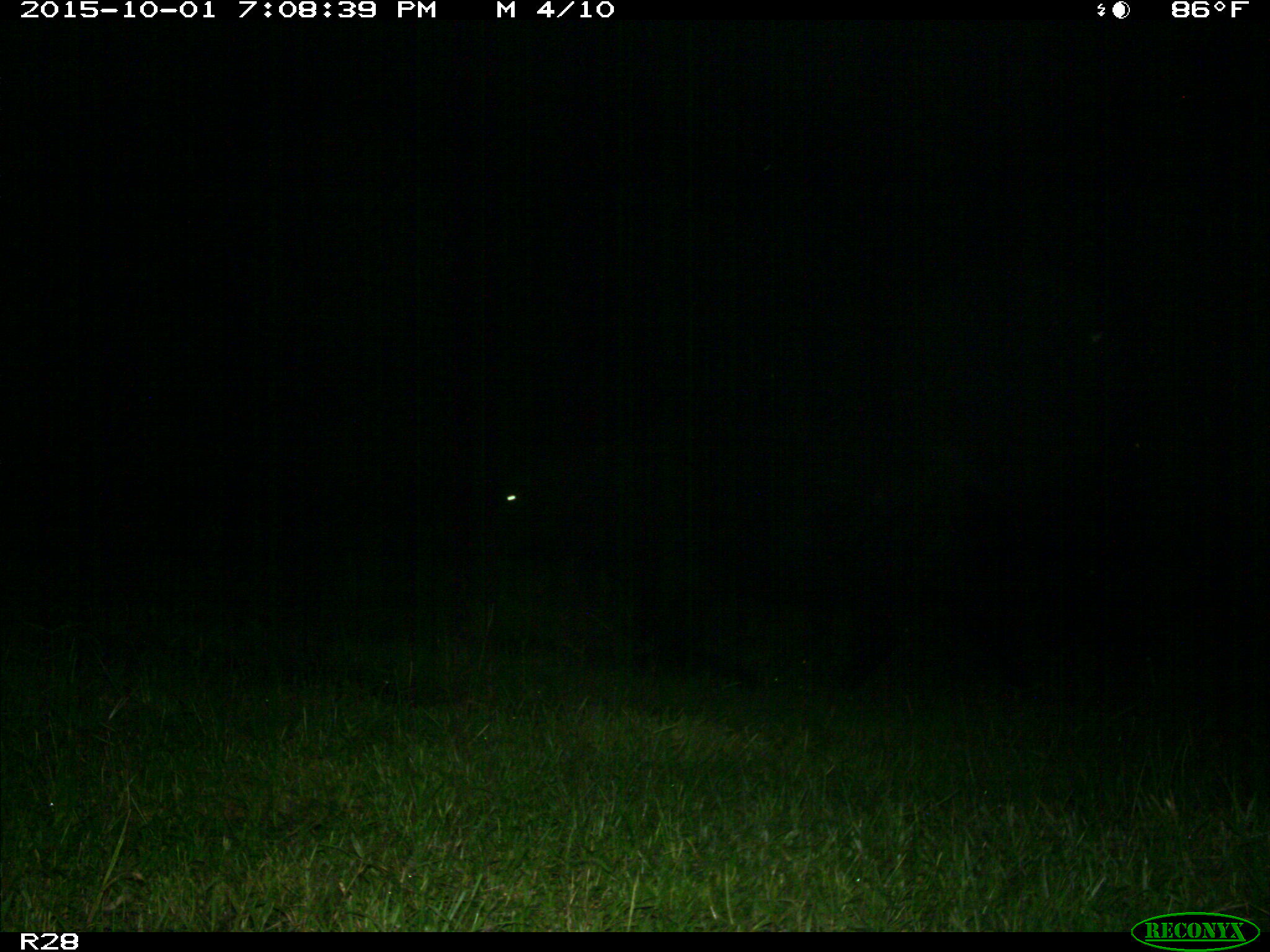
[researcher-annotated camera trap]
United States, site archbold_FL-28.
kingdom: Animalia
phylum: Chordata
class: Mammalia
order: Artiodactyla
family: Bovidae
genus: Bos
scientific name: Bos taurus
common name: domestic cow